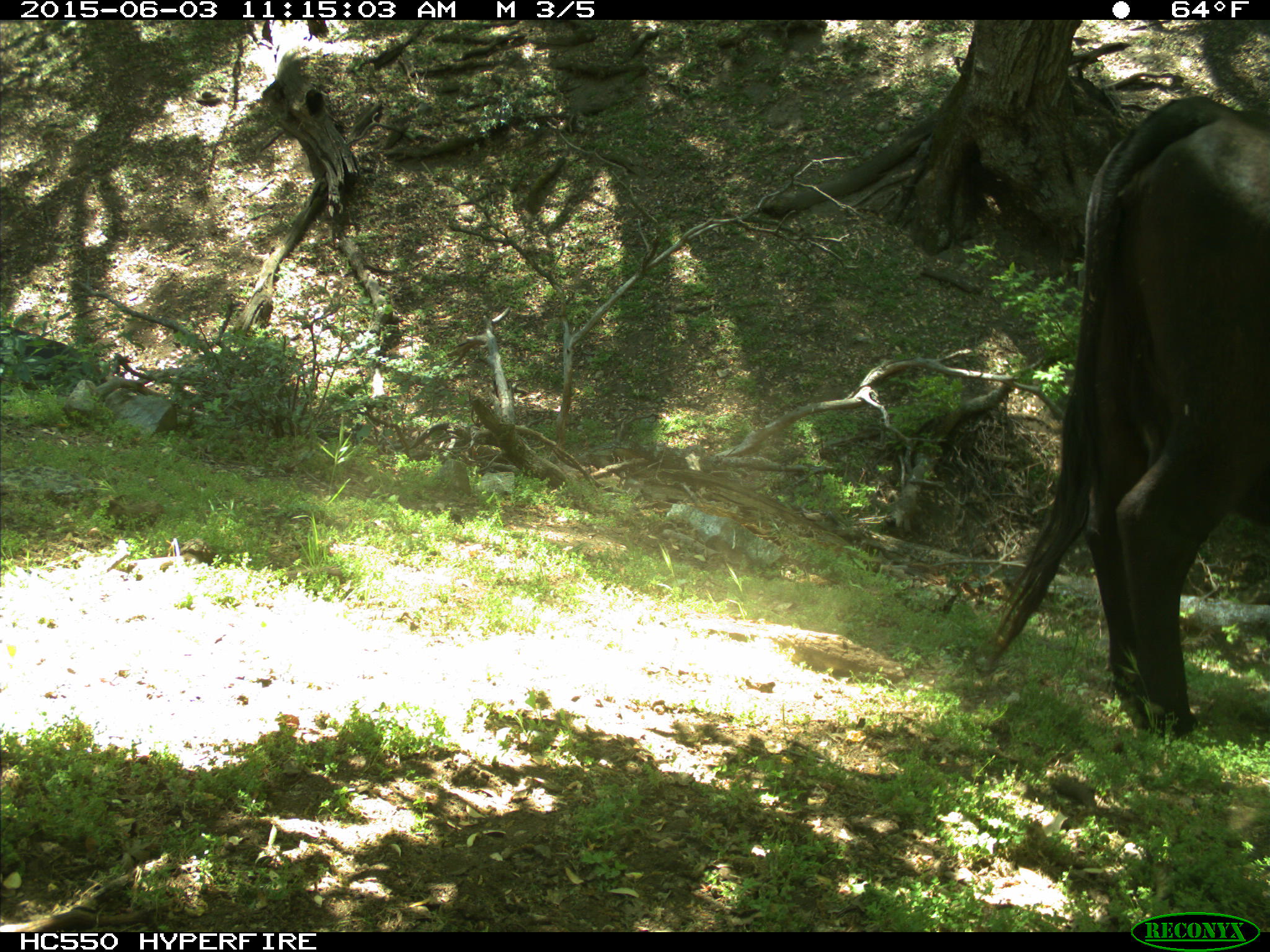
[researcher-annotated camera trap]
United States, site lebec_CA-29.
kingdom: Animalia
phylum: Chordata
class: Mammalia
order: Artiodactyla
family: Bovidae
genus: Bos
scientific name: Bos taurus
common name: domestic cow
Bos taurus (domestic cow).